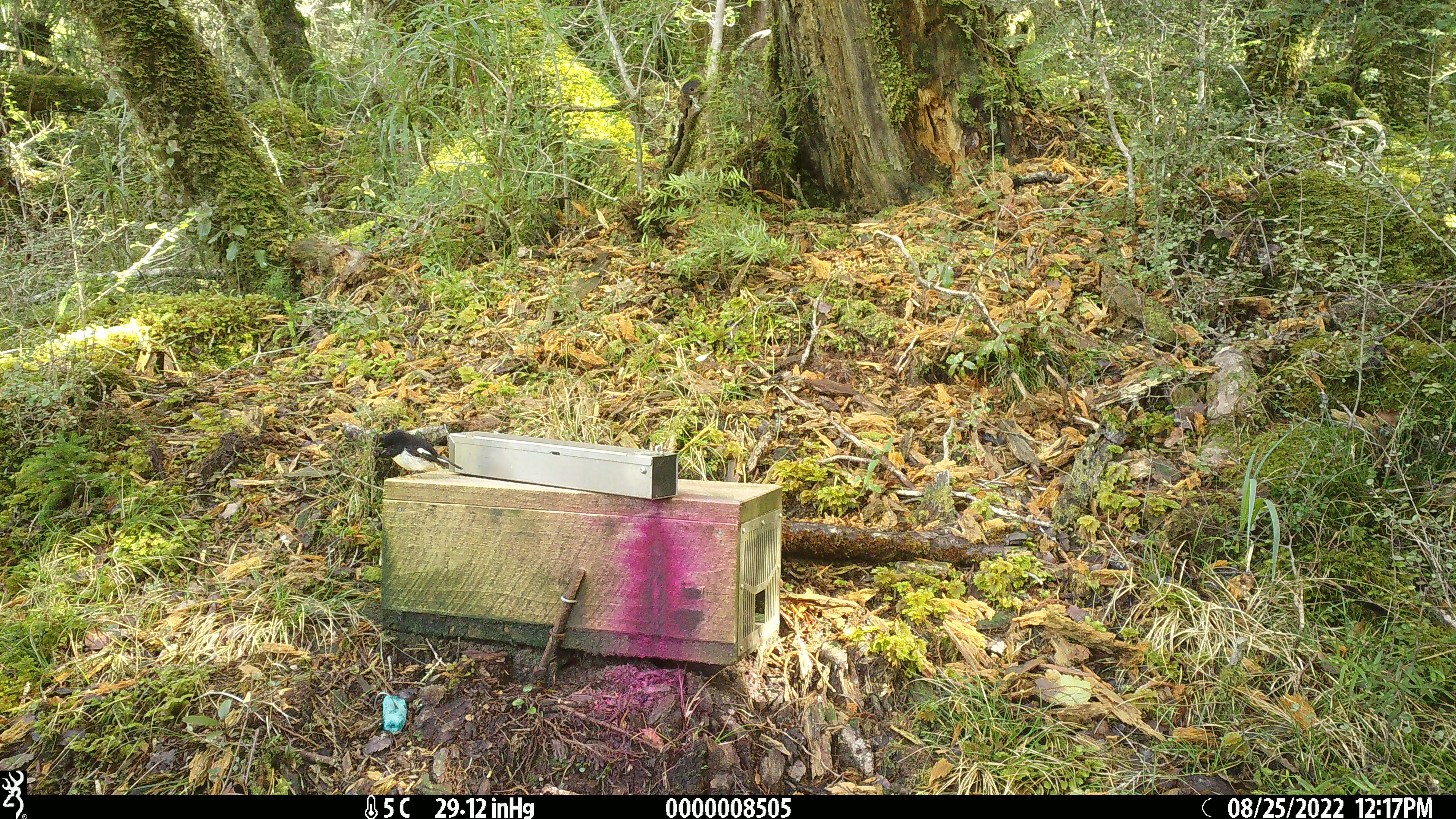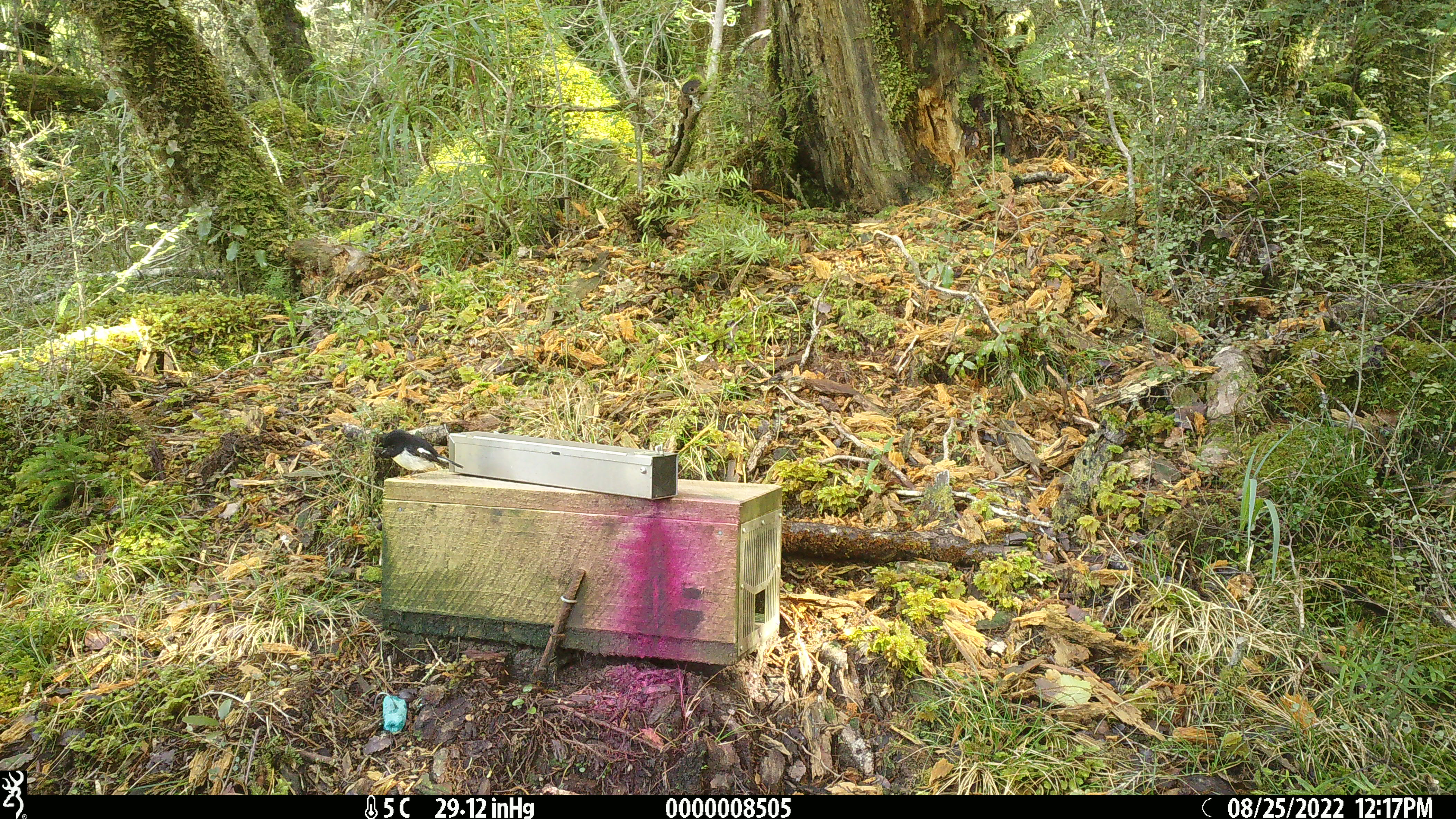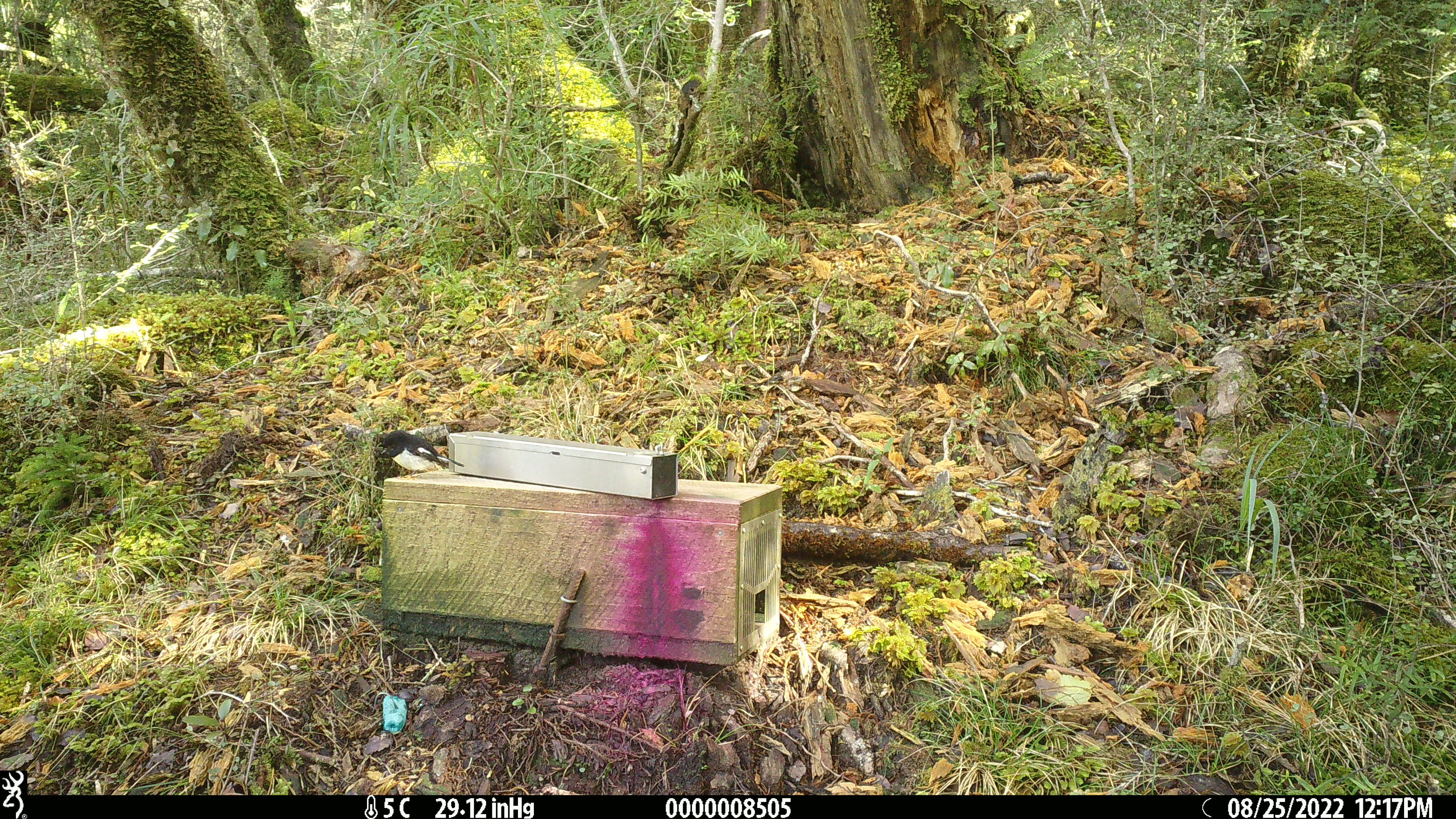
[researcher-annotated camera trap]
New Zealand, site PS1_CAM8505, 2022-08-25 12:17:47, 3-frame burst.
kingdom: Animalia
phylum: Chordata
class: Aves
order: Passeriformes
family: Petroicidae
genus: Petroica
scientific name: Petroica macrocephala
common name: tomtit